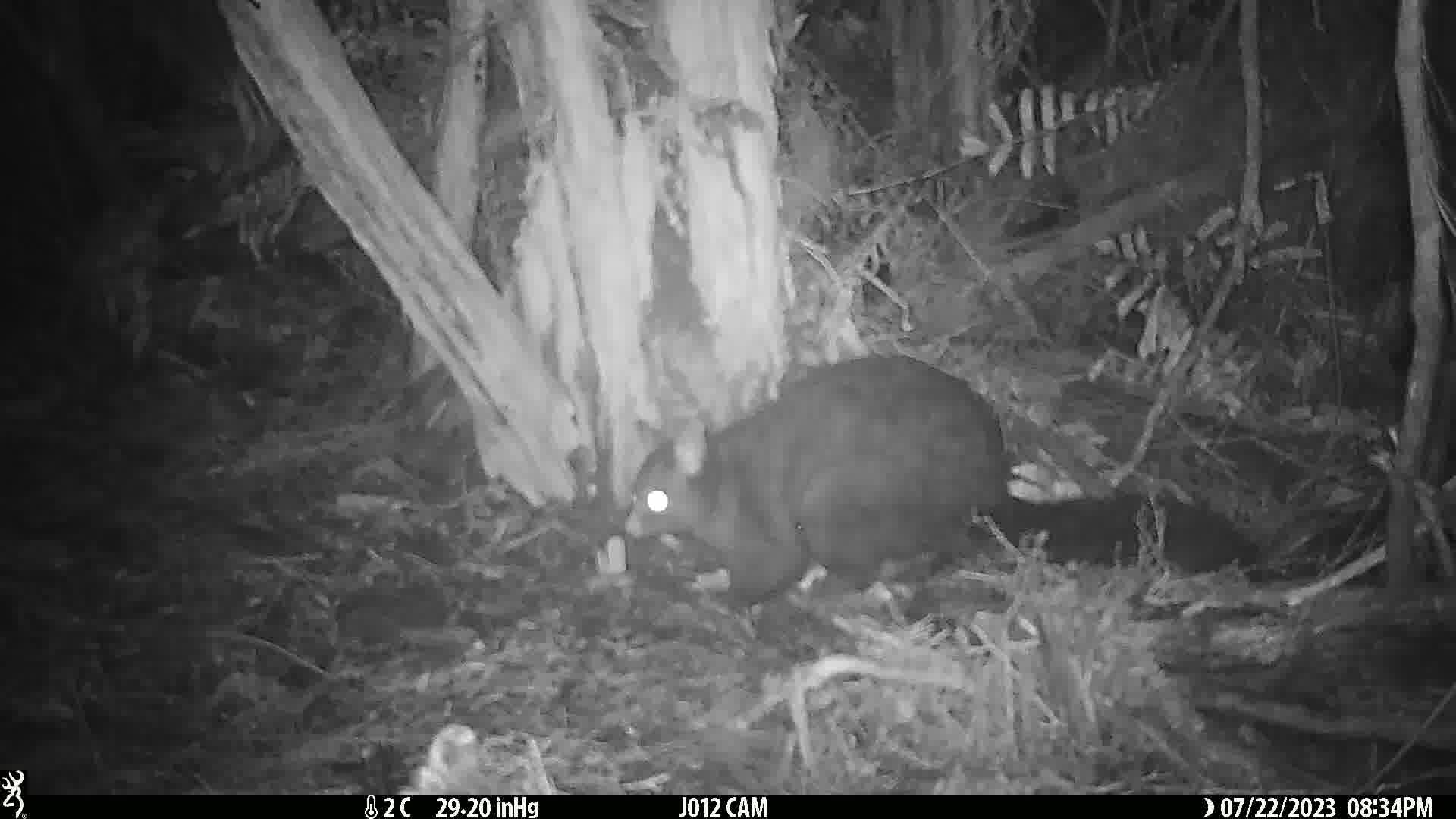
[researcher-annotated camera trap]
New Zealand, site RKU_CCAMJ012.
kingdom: Animalia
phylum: Chordata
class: Mammalia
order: Diprotodontia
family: Phalangeridae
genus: Trichosurus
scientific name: Trichosurus vulpecula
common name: common brushtail possum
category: possum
Possum (common brushtail possum) (Trichosurus vulpecula).